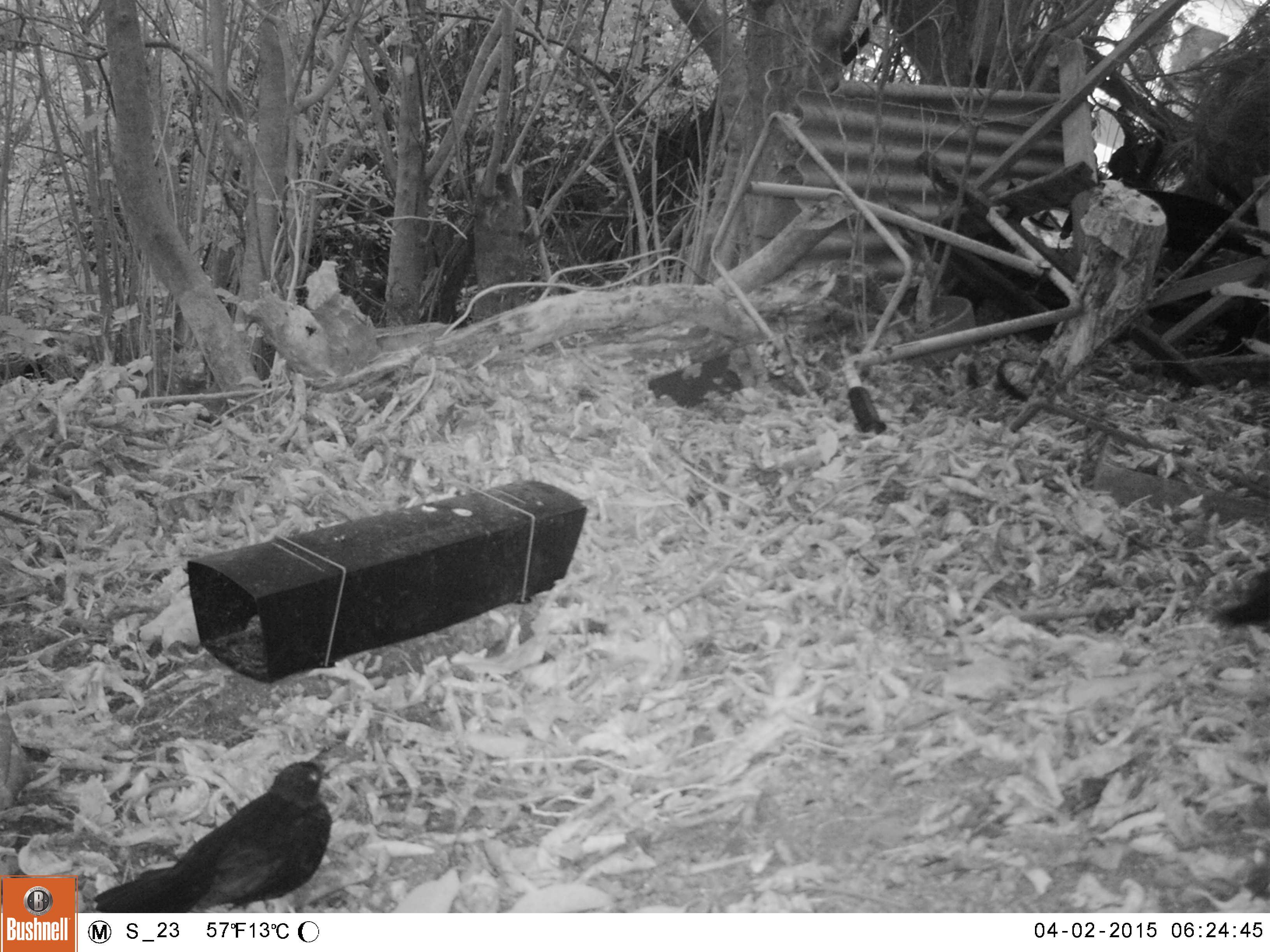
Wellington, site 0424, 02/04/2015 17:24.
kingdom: Animalia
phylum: Chordata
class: Aves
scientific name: Aves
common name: bird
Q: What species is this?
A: Bird (Aves).